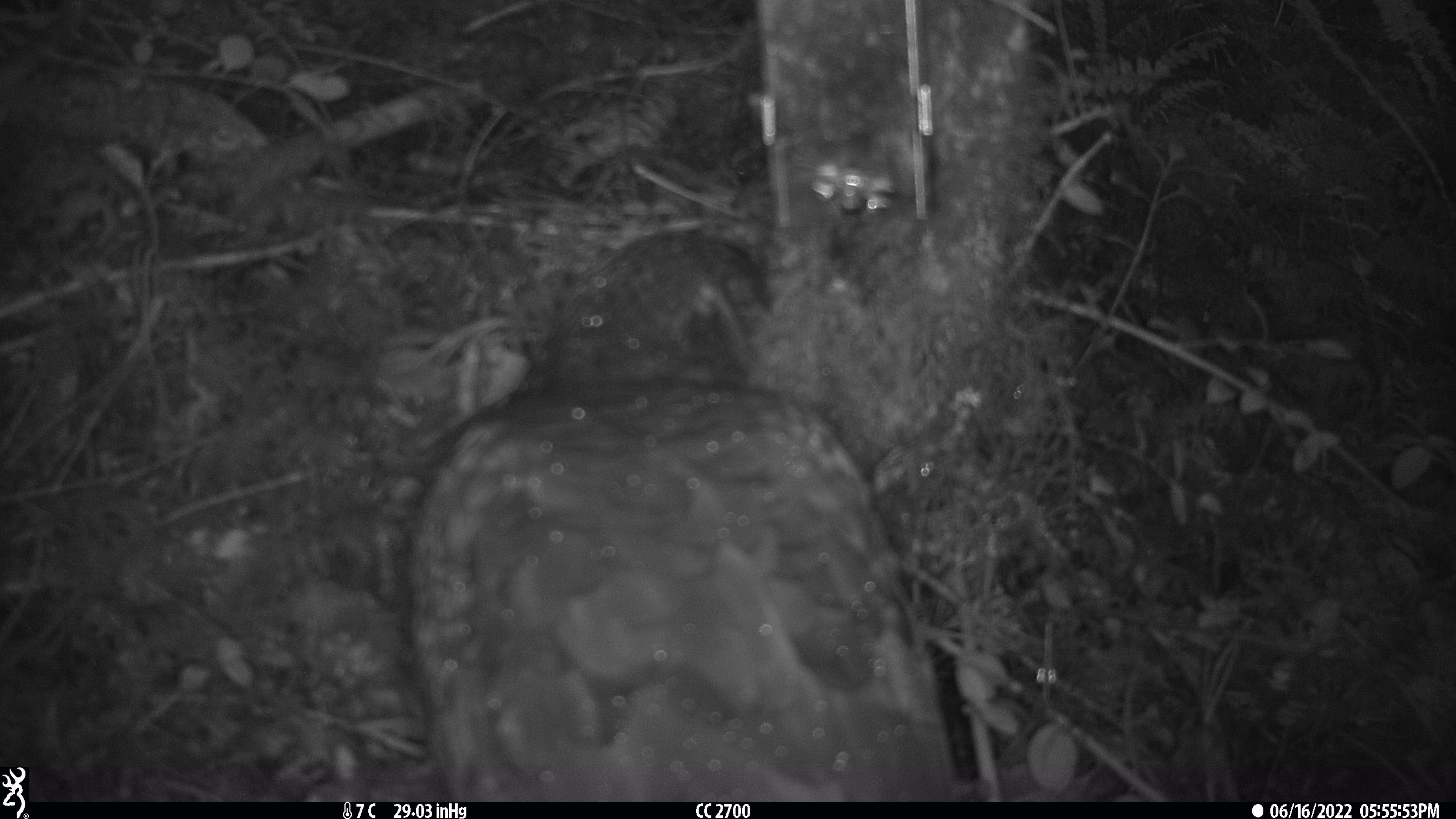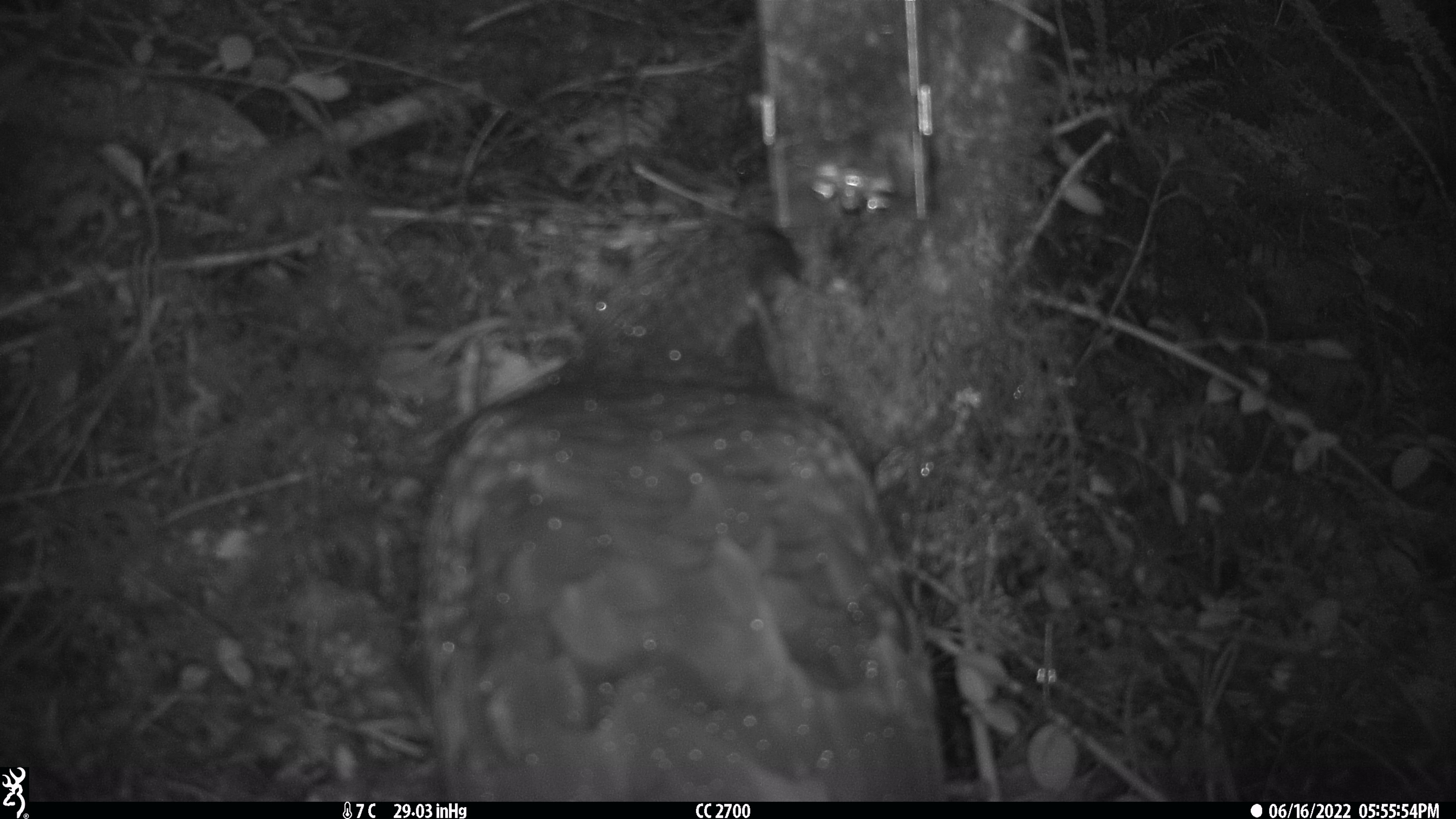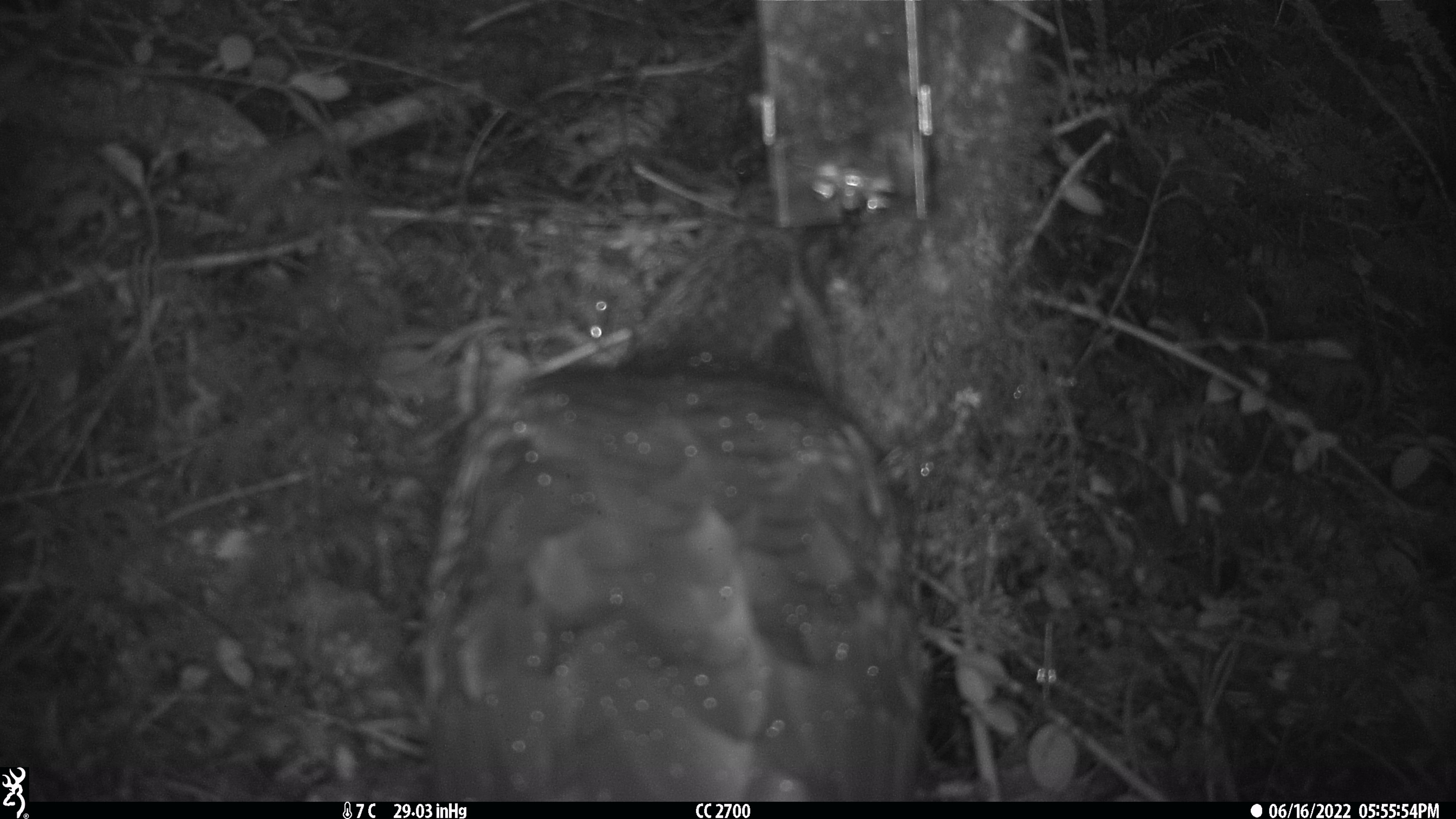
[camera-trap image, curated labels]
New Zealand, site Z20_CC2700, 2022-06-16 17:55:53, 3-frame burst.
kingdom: Animalia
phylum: Chordata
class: Aves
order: Psittaciformes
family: Strigopidae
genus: Nestor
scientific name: Nestor notabilis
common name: kea